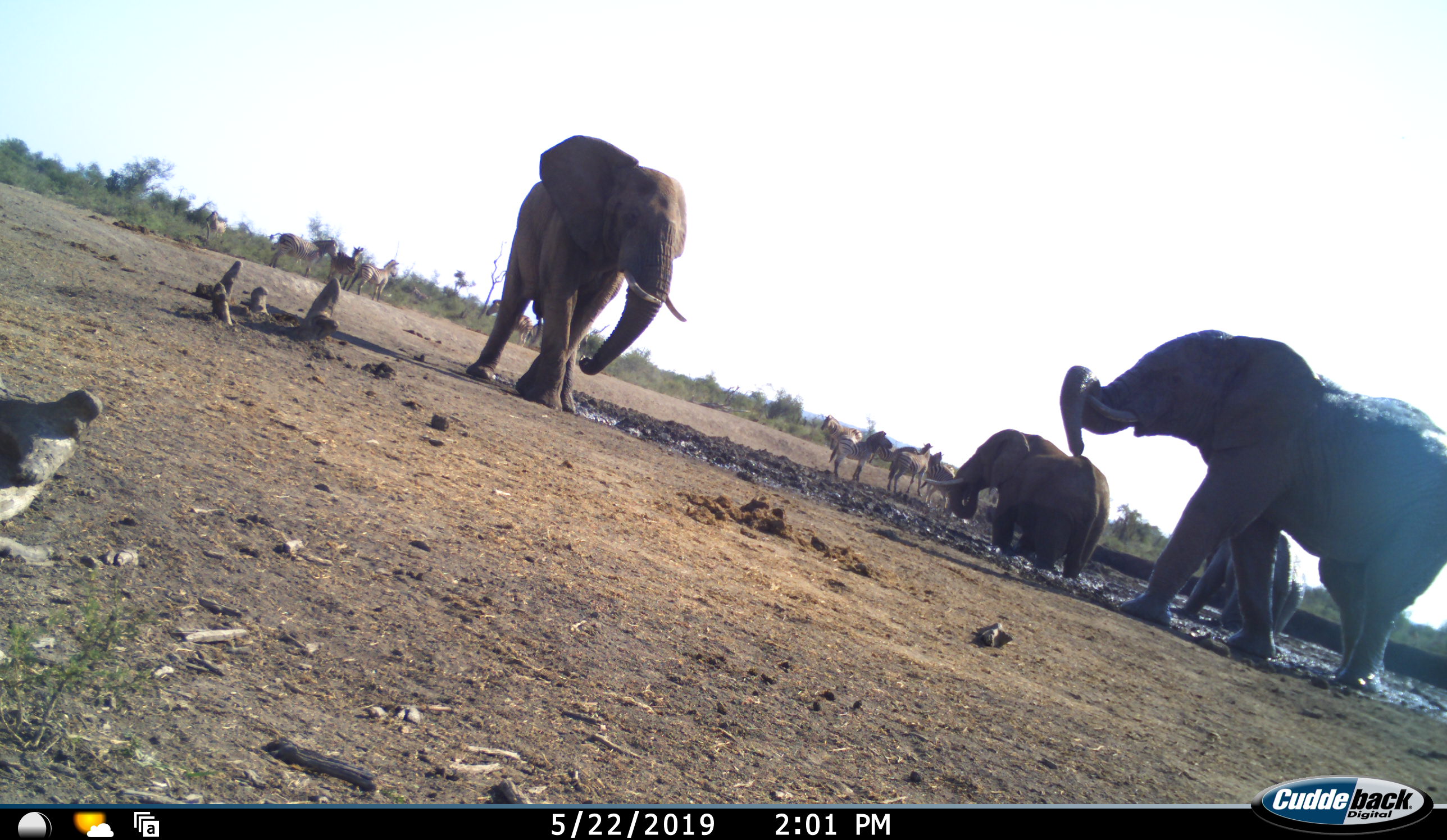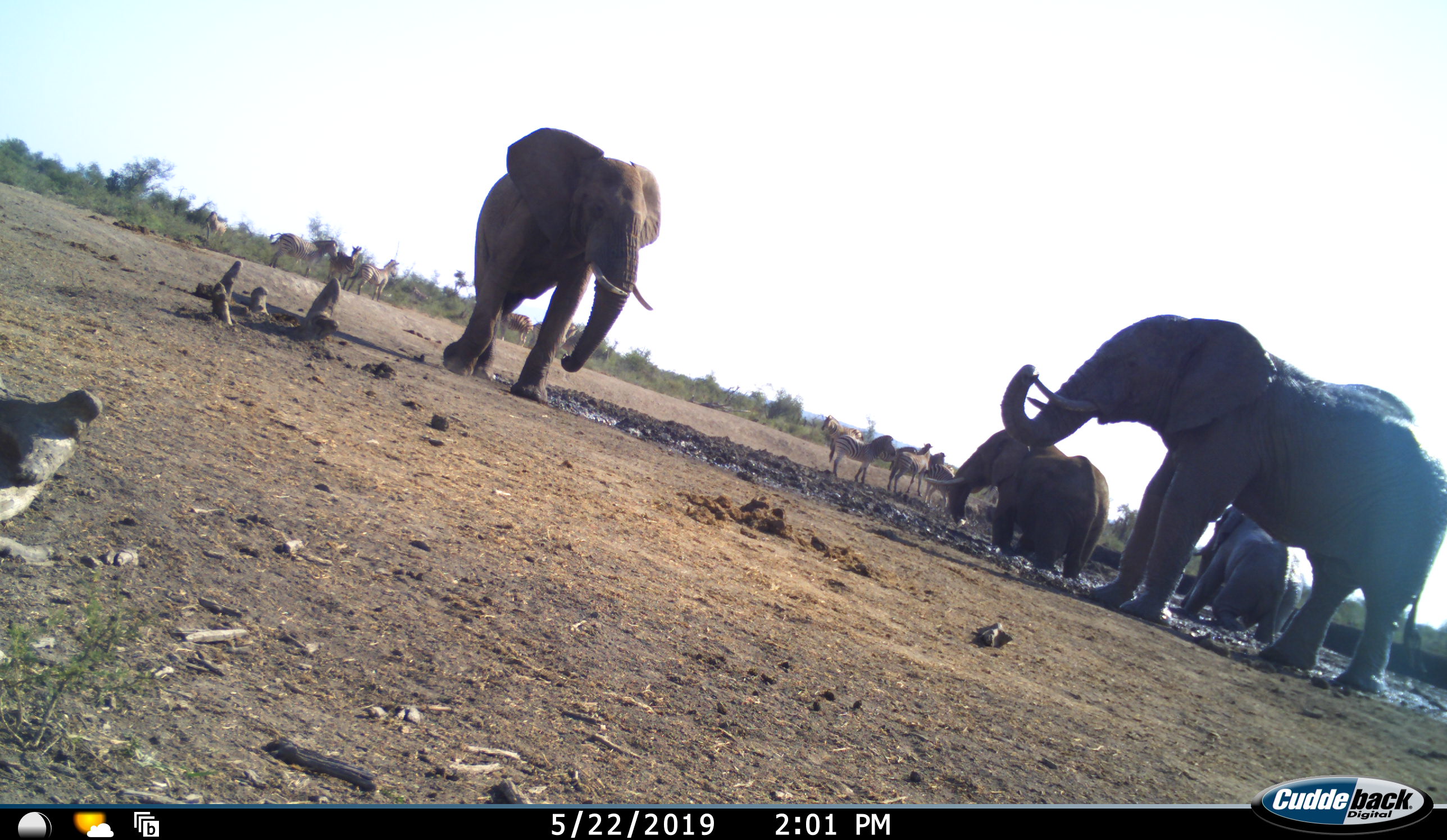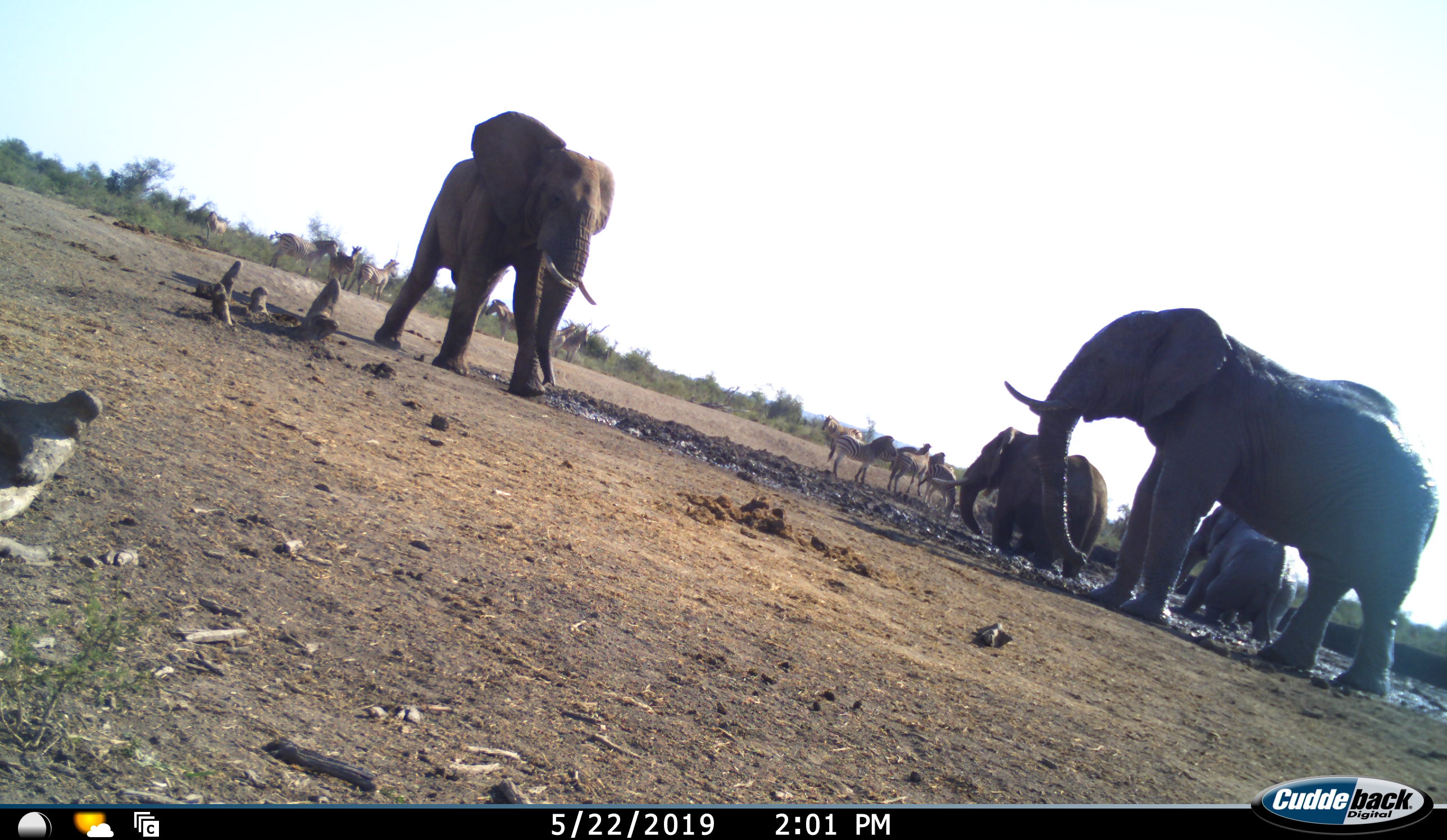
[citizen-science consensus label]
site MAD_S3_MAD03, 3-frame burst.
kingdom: Animalia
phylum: Chordata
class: Mammalia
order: Proboscidea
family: Elephantidae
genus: Loxodonta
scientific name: Loxodonta africana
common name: african bush elephant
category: elephant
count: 4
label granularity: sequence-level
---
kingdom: Animalia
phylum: Chordata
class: Mammalia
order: Perissodactyla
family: Equidae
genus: Equus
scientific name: Equus quagga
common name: plains zebra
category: zebraplains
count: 9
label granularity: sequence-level